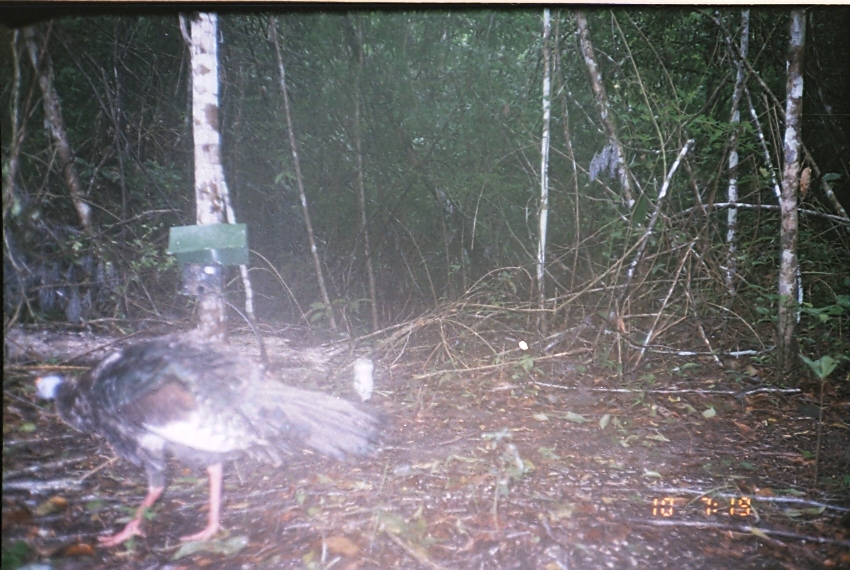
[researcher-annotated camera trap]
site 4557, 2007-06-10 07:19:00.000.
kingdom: Animalia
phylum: Chordata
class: Aves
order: Galliformes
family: Phasianidae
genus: Meleagris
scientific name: Meleagris ocellata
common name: ocellated turkey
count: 1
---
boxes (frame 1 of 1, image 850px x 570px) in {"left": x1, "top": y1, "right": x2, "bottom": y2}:
meleagris ocellata: {"left": 31, "top": 333, "right": 387, "bottom": 547}